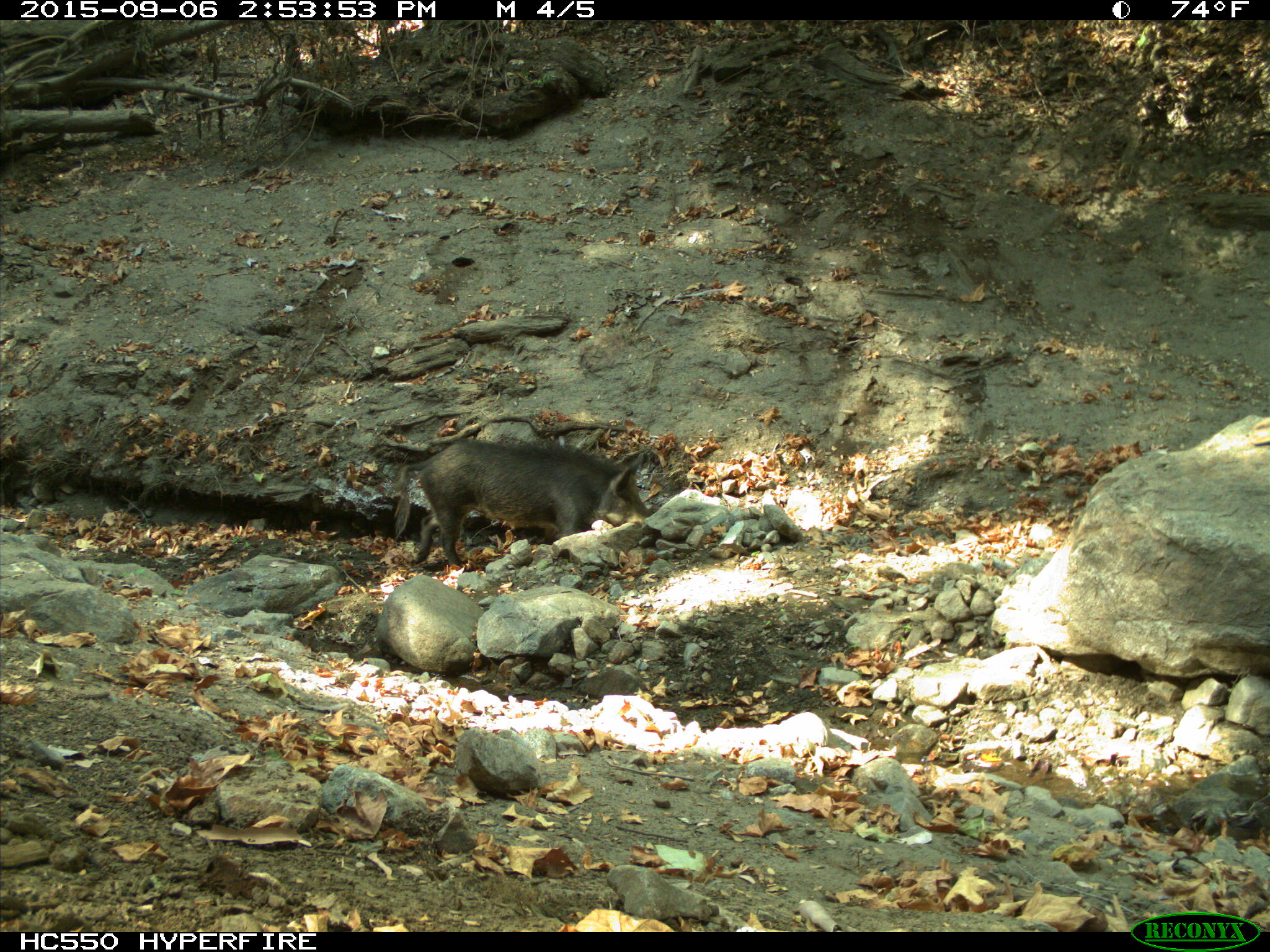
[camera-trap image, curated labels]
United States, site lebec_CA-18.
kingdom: Animalia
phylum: Chordata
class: Mammalia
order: Artiodactyla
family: Suidae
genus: Sus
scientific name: Sus scrofa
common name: wild boar